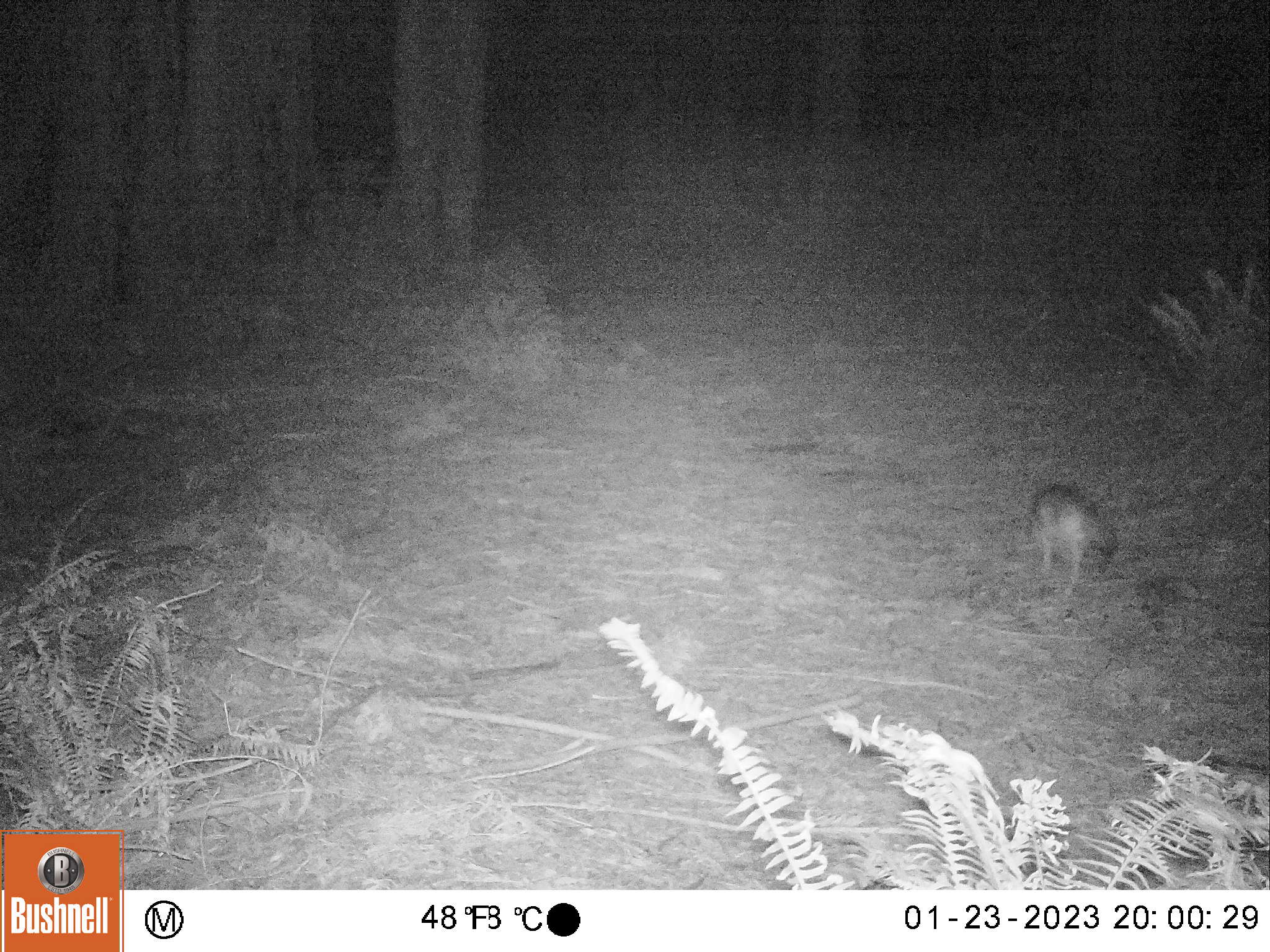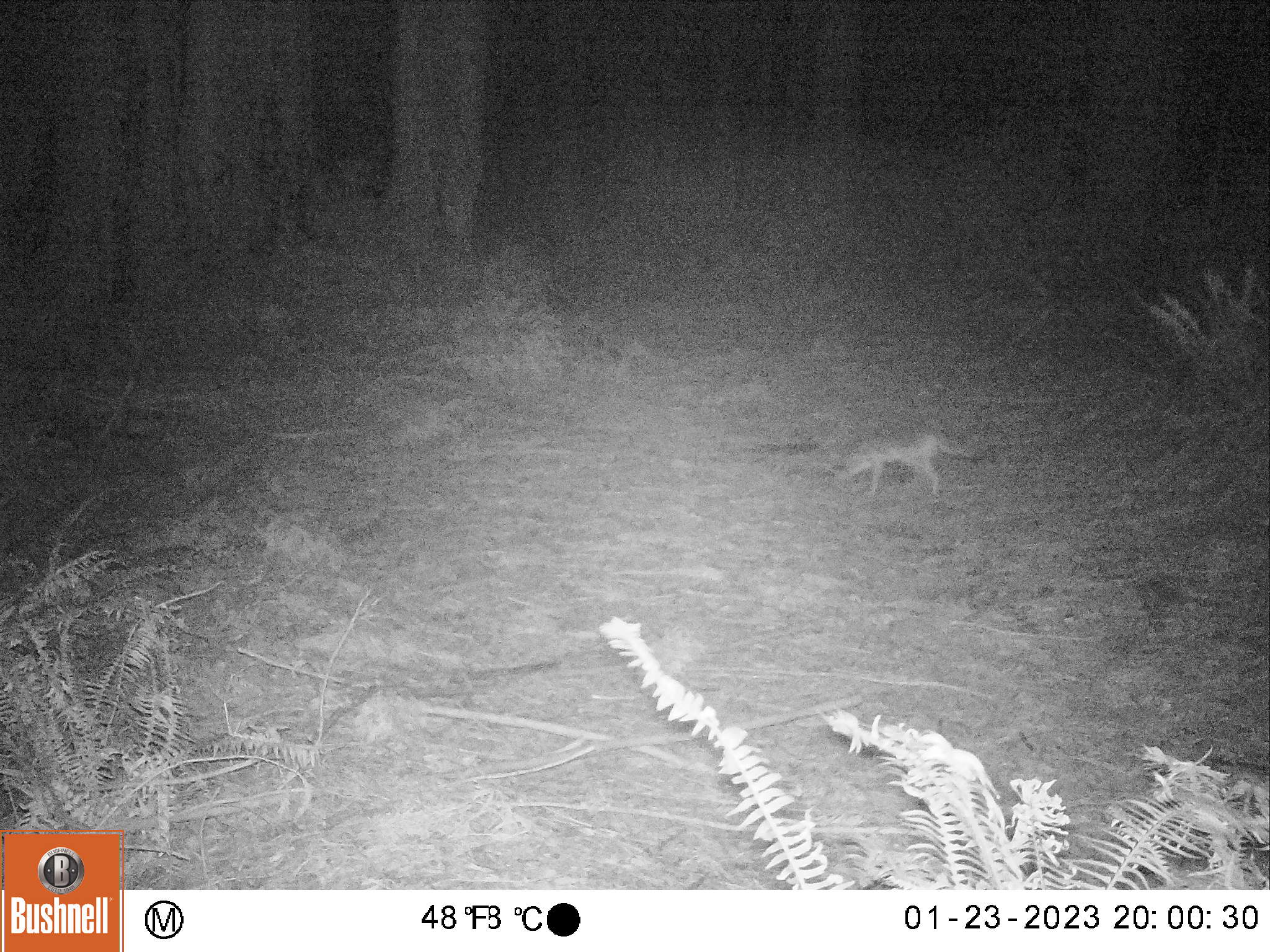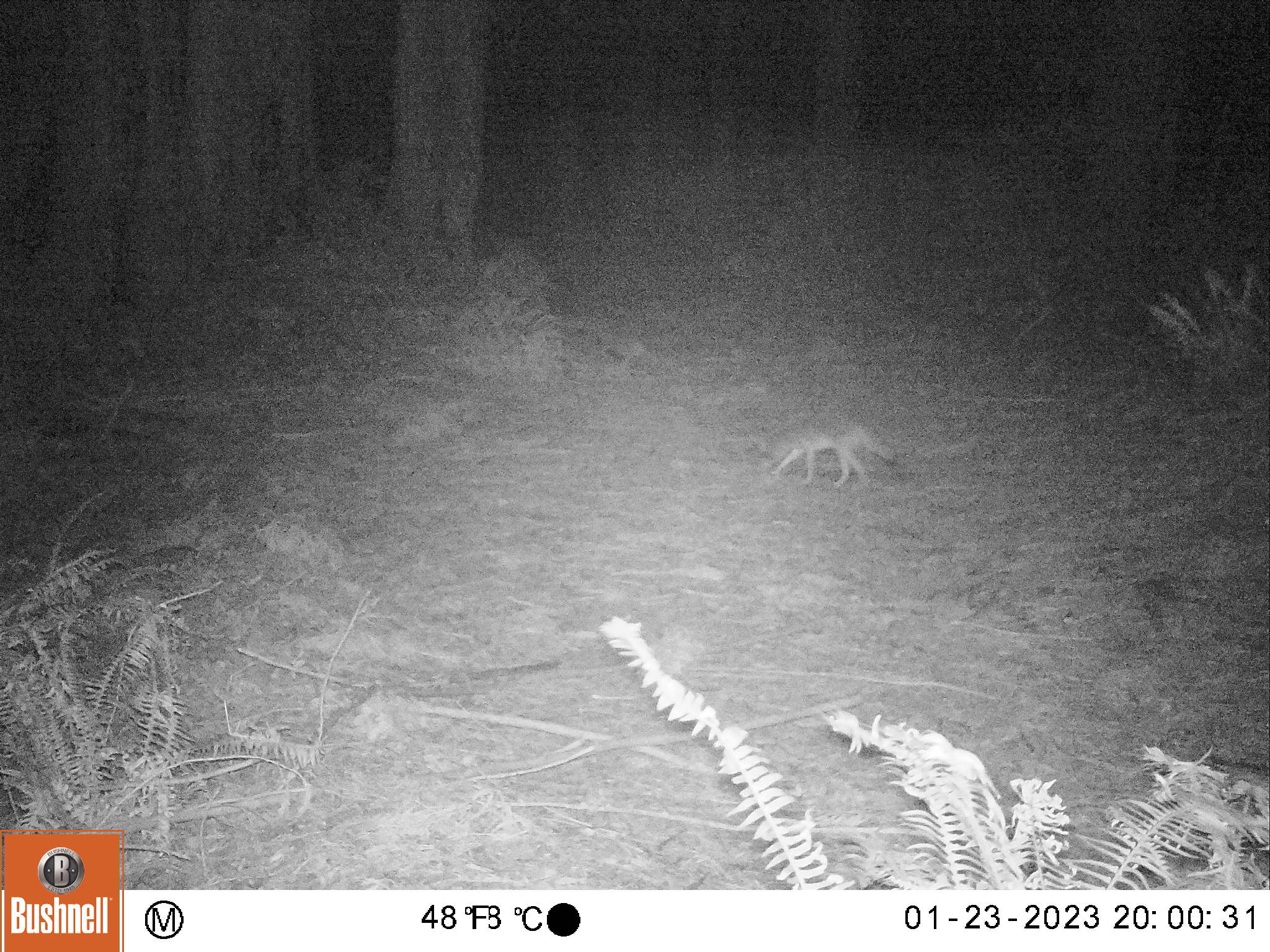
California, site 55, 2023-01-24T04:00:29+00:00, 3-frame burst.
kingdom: Animalia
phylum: Chordata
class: Mammalia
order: Carnivora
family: Canidae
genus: Urocyon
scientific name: Urocyon cinereoargenteus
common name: gray fox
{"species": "gray fox (Urocyon cinereoargenteus)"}